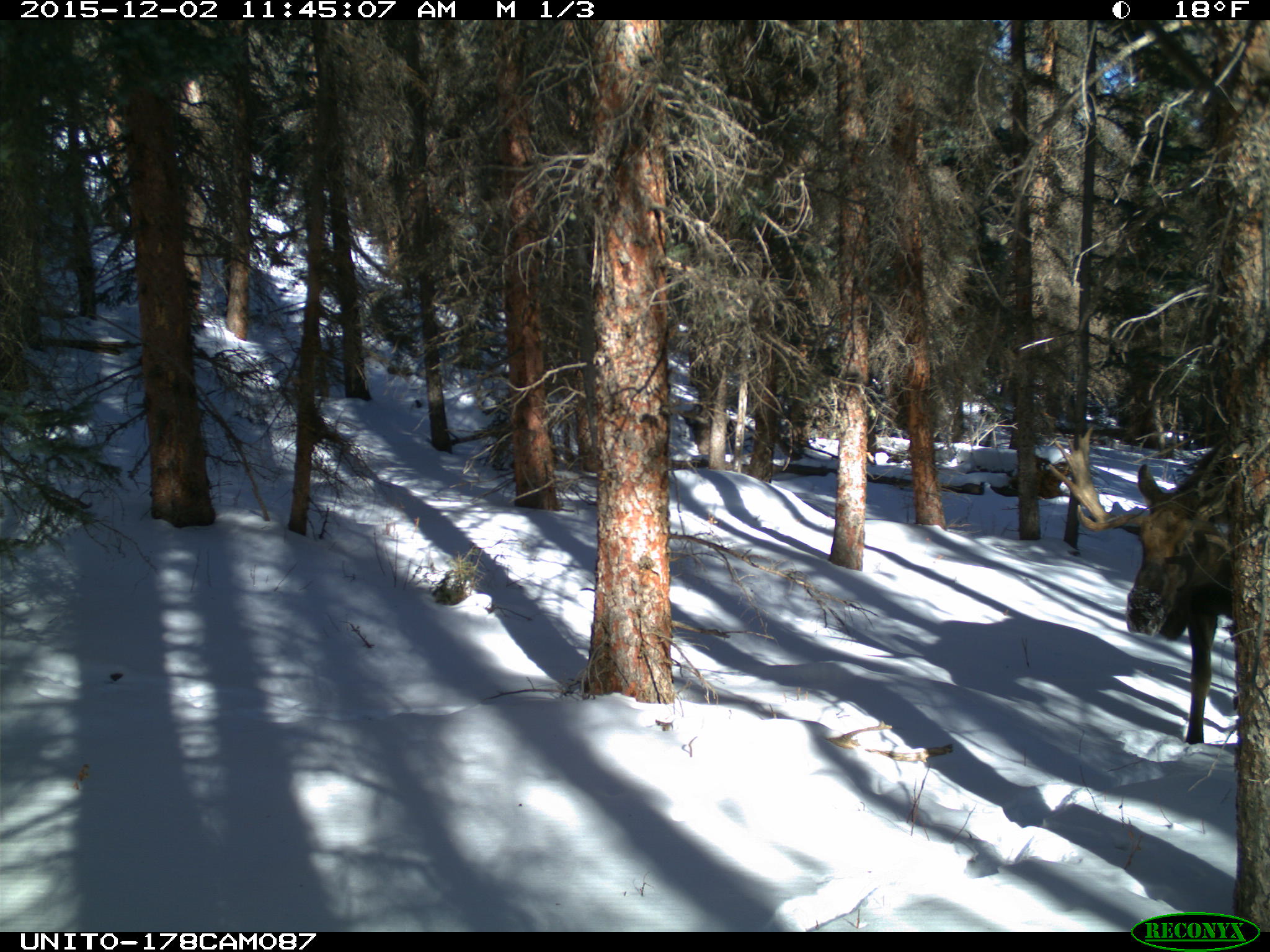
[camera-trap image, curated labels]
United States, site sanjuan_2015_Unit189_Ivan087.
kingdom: Animalia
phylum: Chordata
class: Mammalia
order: Artiodactyla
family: Cervidae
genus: Alces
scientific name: Alces alces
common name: moose